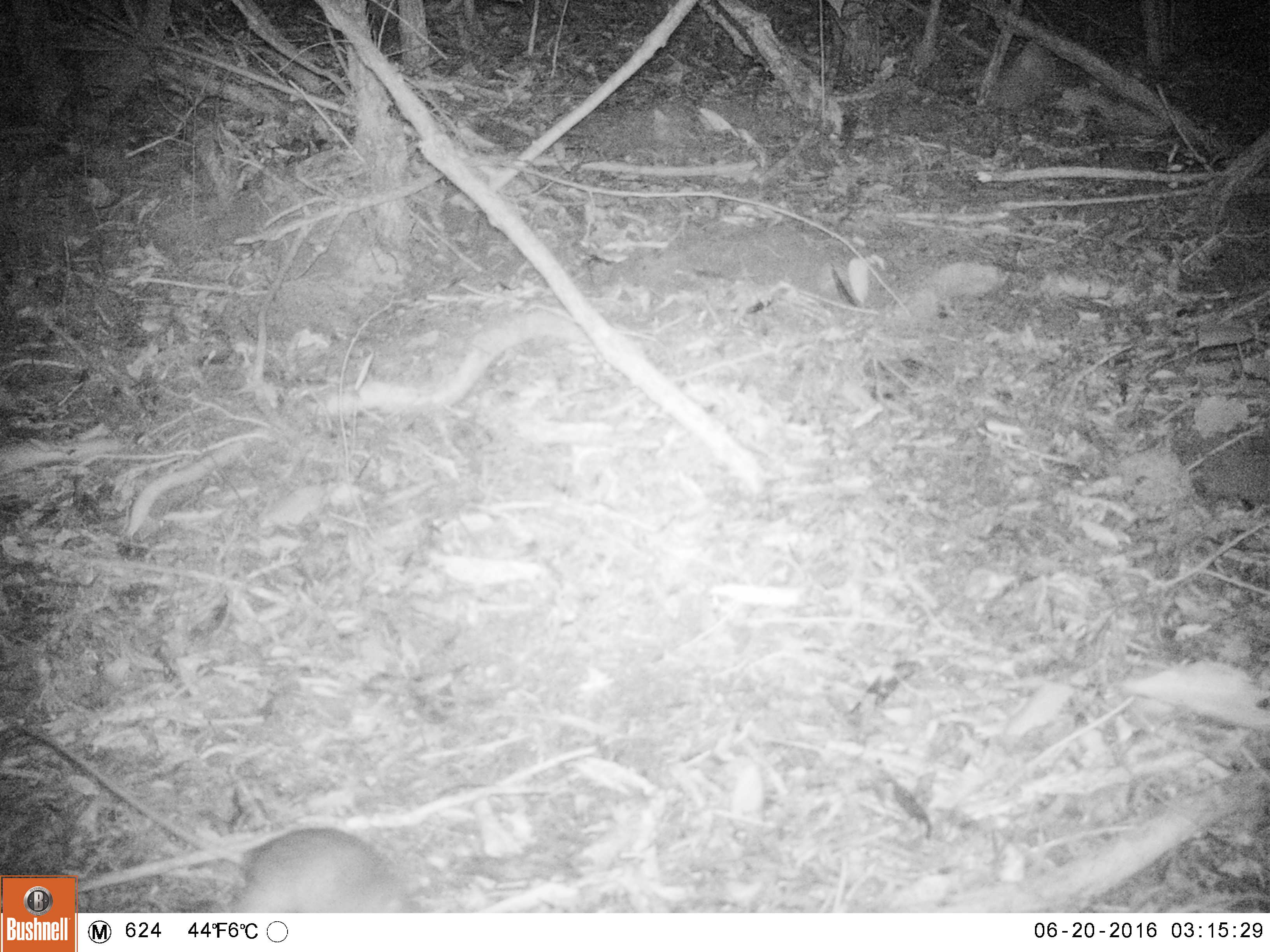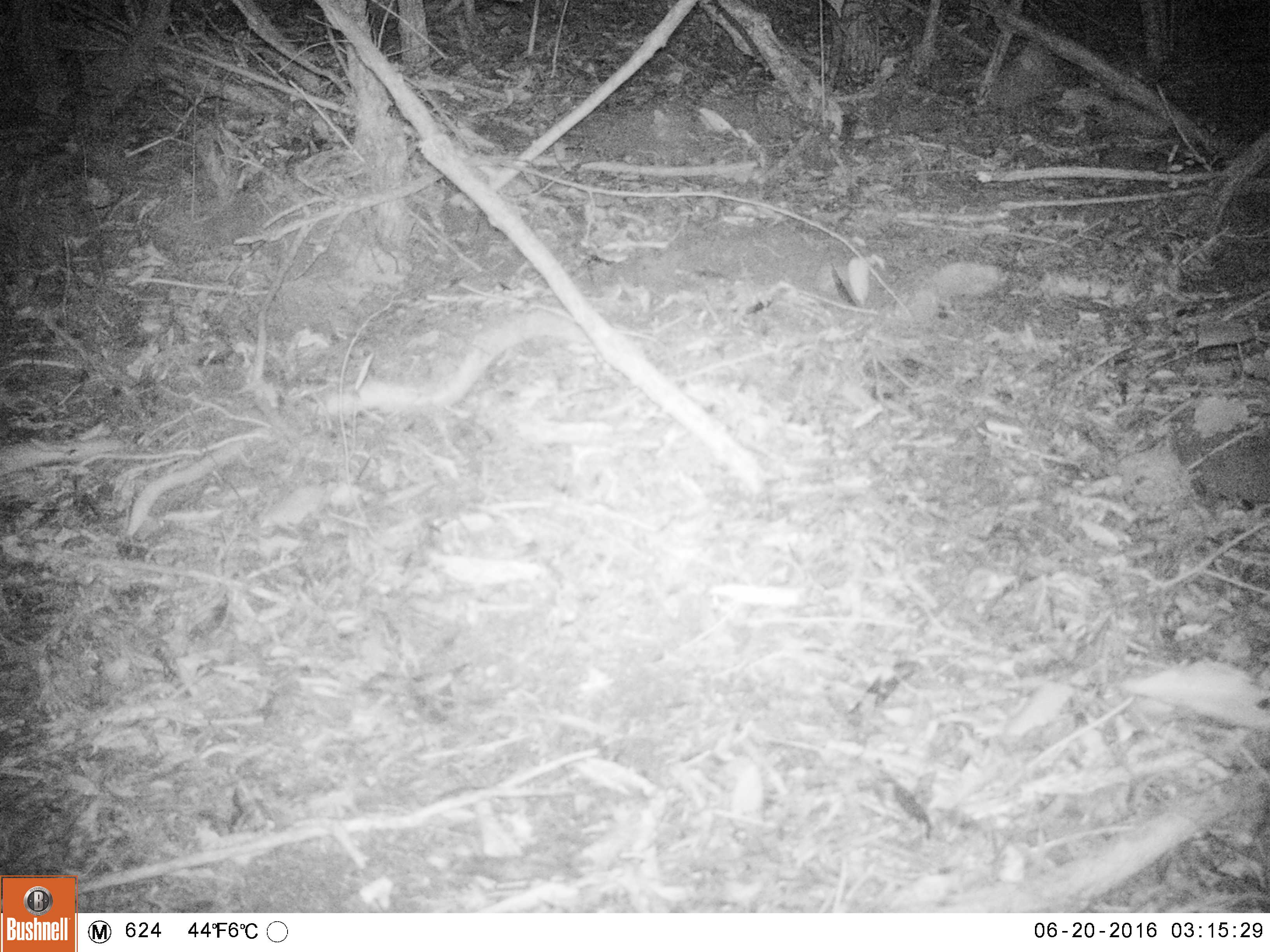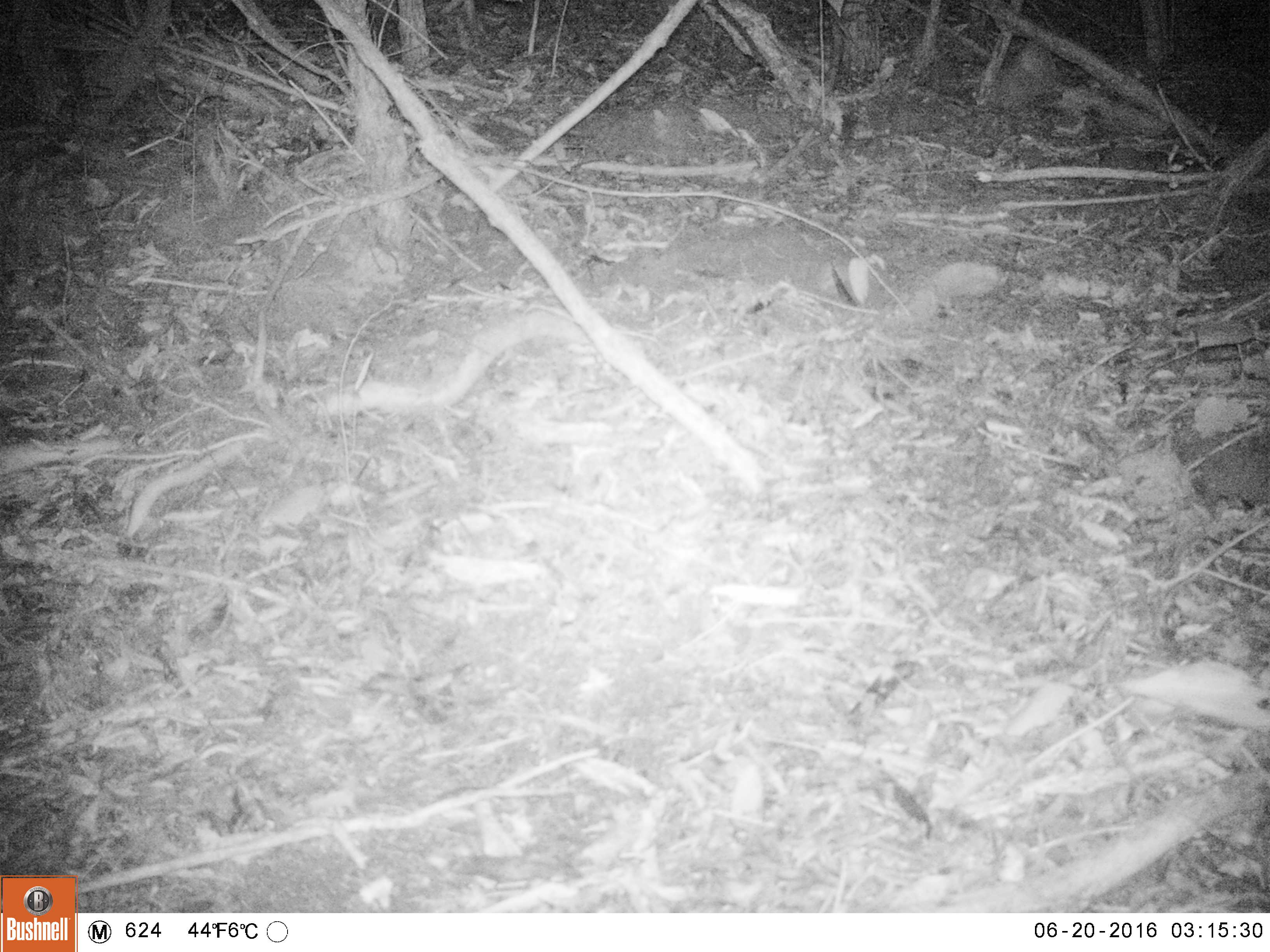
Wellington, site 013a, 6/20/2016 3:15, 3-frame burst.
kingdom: Animalia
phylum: Chordata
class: Mammalia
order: Rodentia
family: Muridae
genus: Rattus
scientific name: Rattus rattus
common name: ship rat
Ship rat (Rattus rattus).